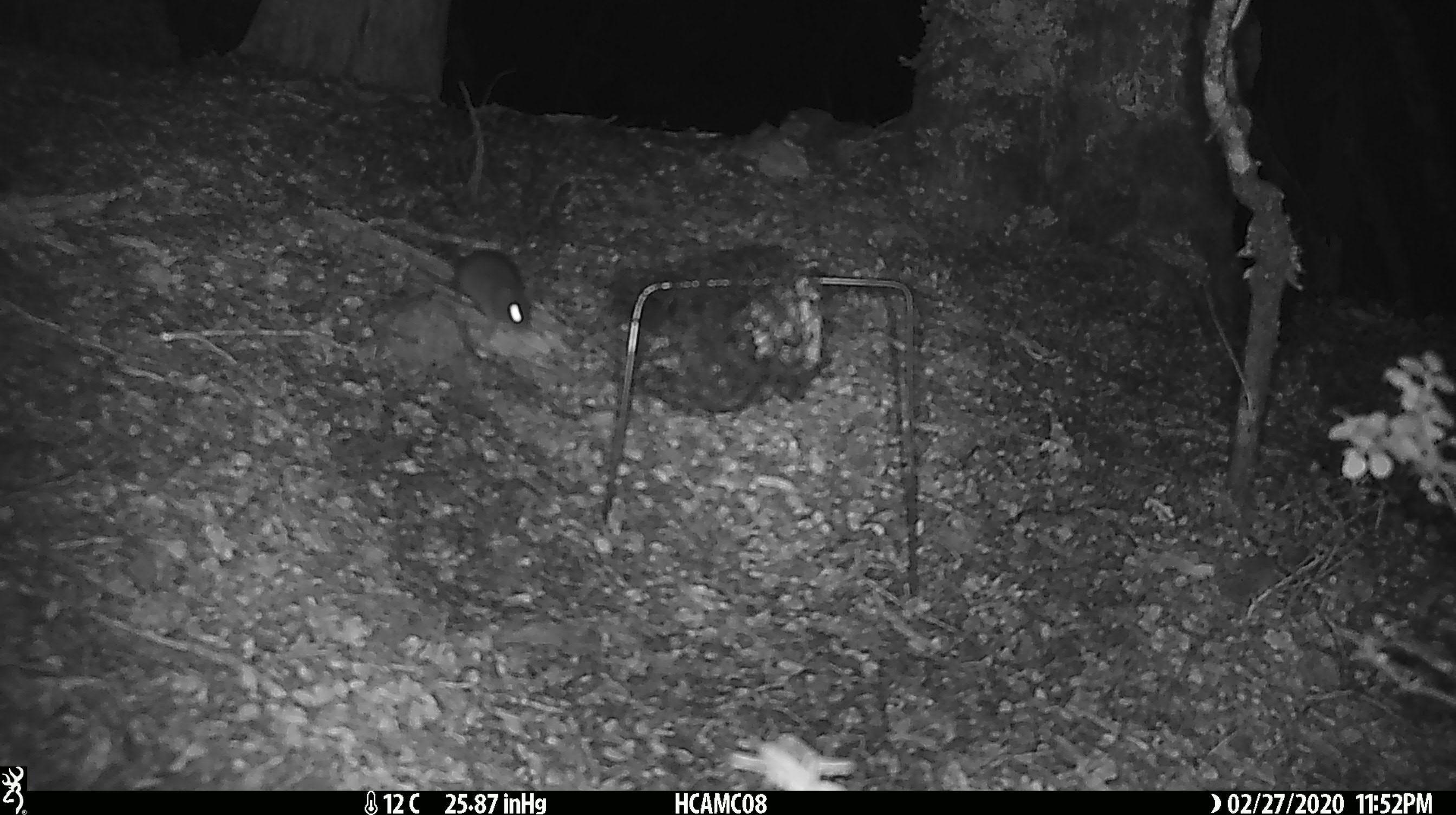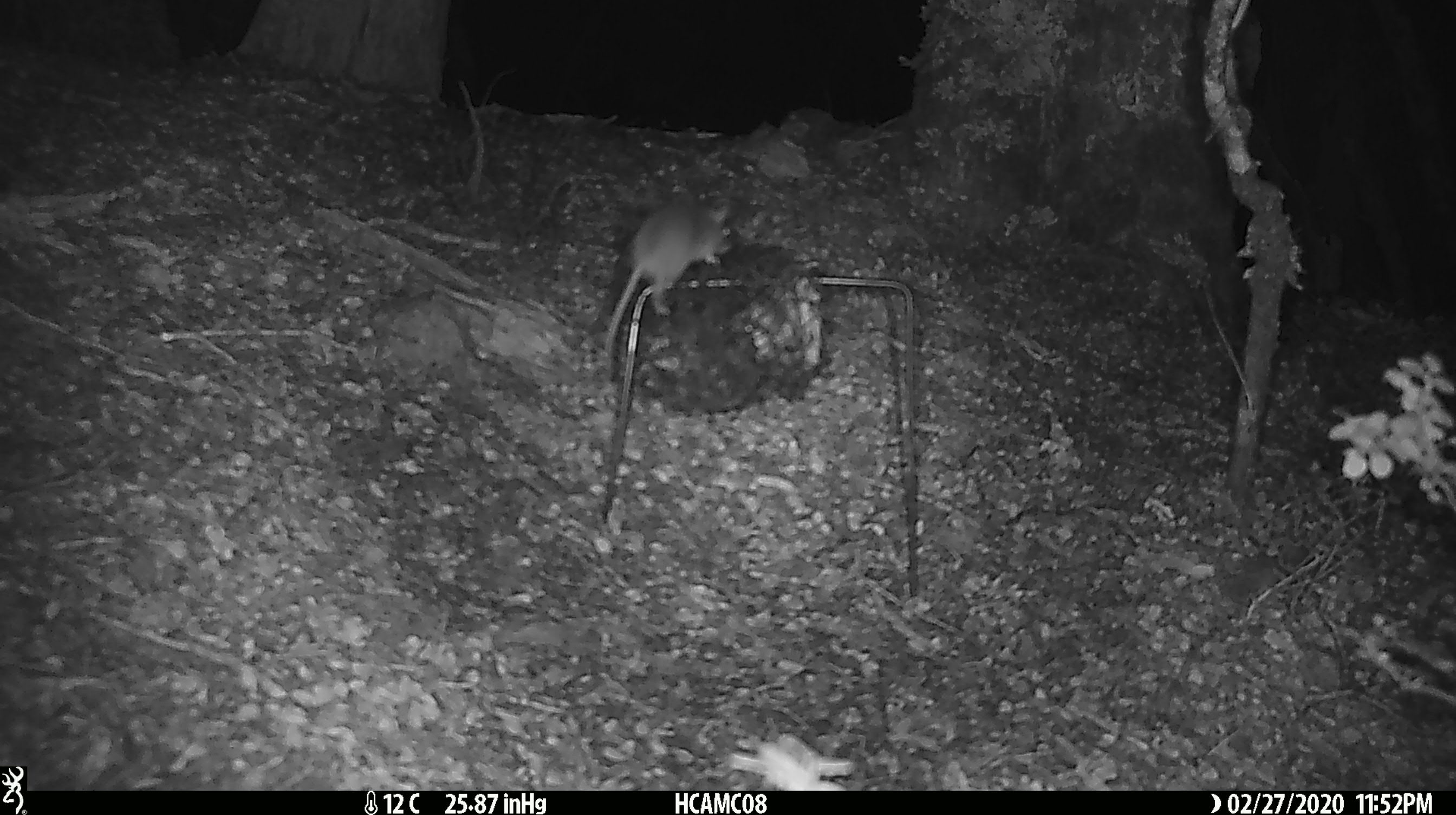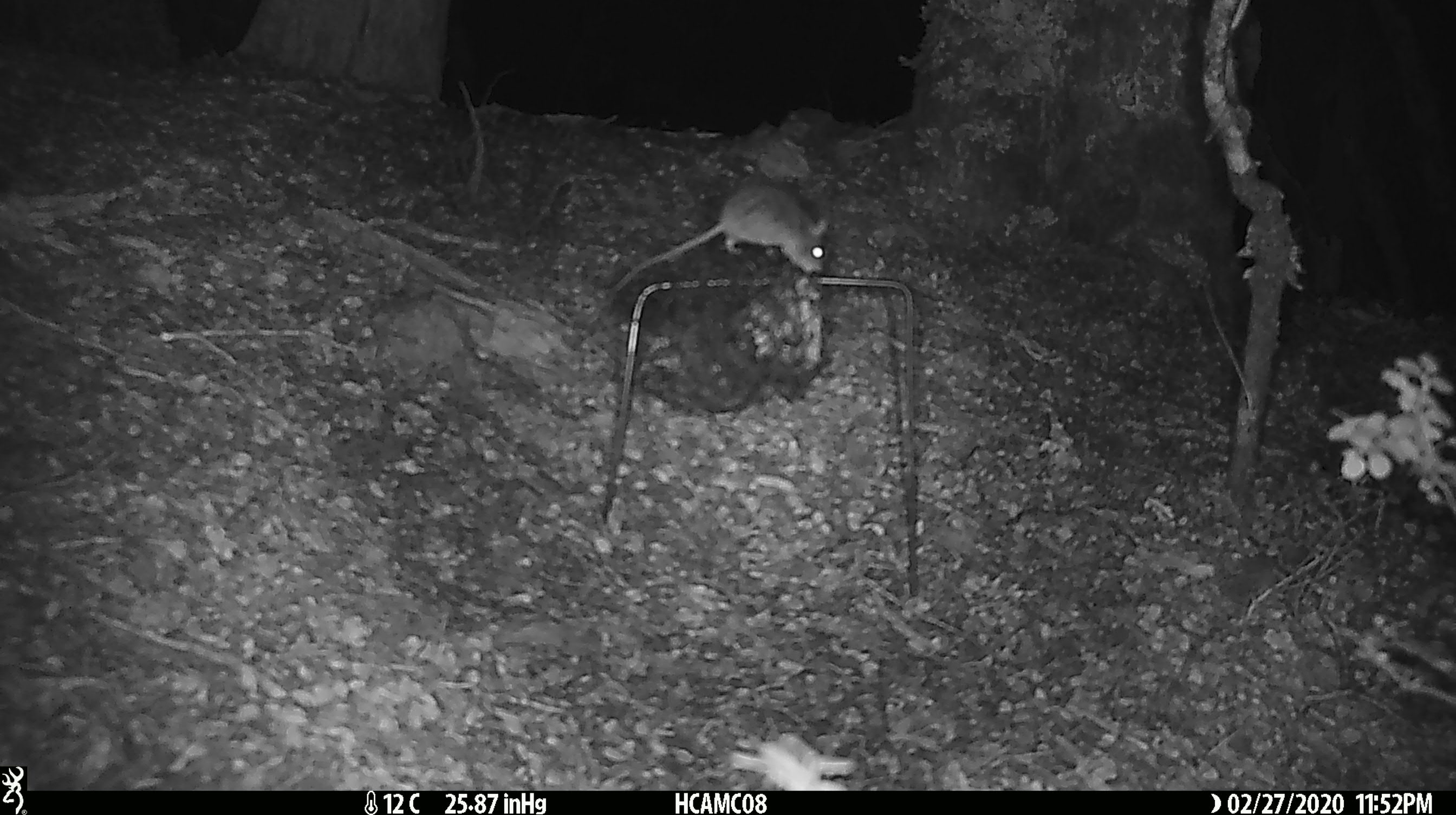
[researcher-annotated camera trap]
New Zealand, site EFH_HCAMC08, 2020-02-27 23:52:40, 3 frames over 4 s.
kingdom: Animalia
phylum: Chordata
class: Mammalia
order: Rodentia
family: Muridae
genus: Mus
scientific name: Mus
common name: mouse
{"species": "mouse (Mus)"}